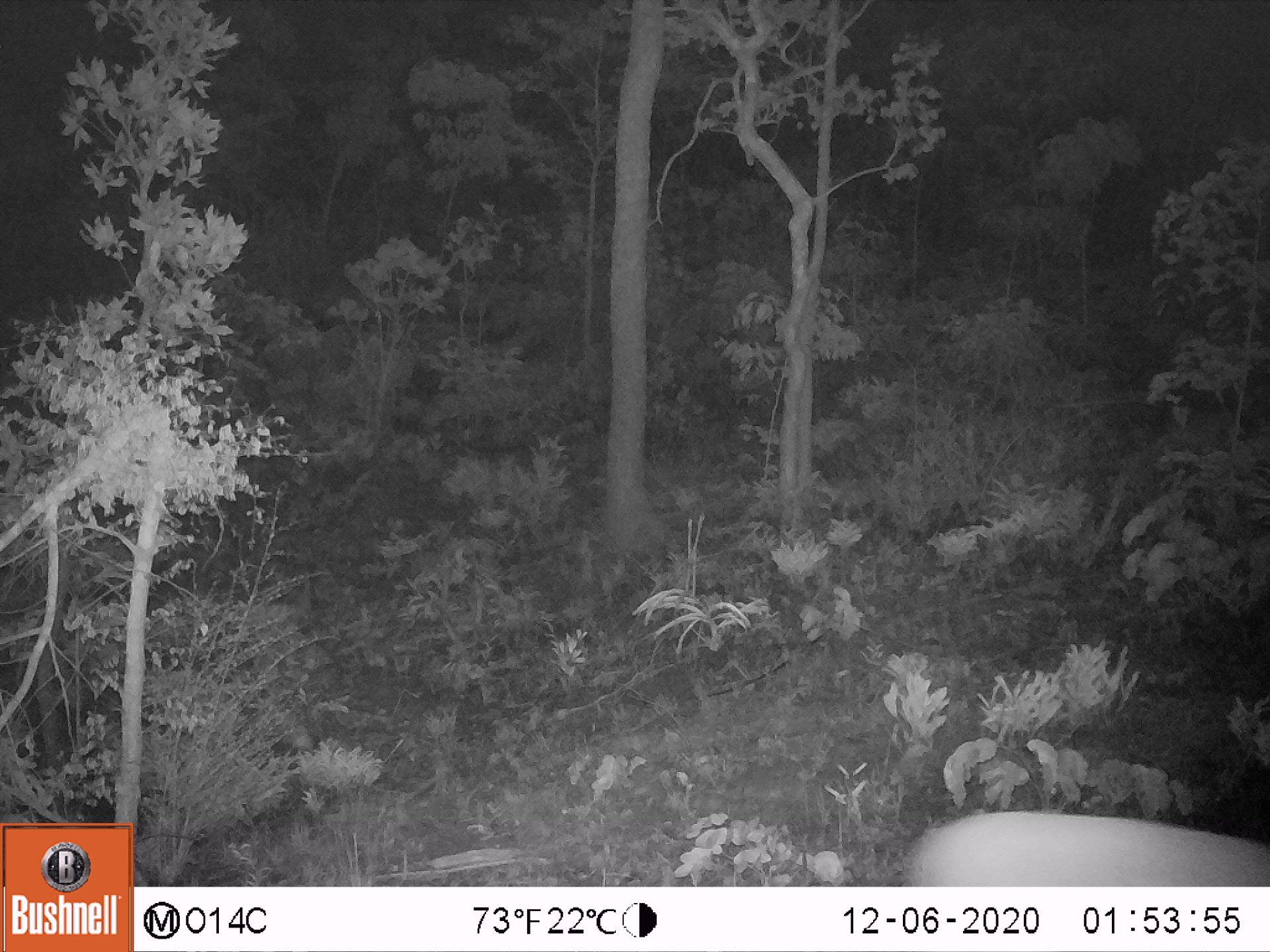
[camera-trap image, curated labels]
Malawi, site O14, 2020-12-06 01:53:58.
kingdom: Animalia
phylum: Chordata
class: Mammalia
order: Artiodactyla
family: Bovidae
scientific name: Antilopinae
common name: small antelope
Small antelope (Antilopinae), count 1.